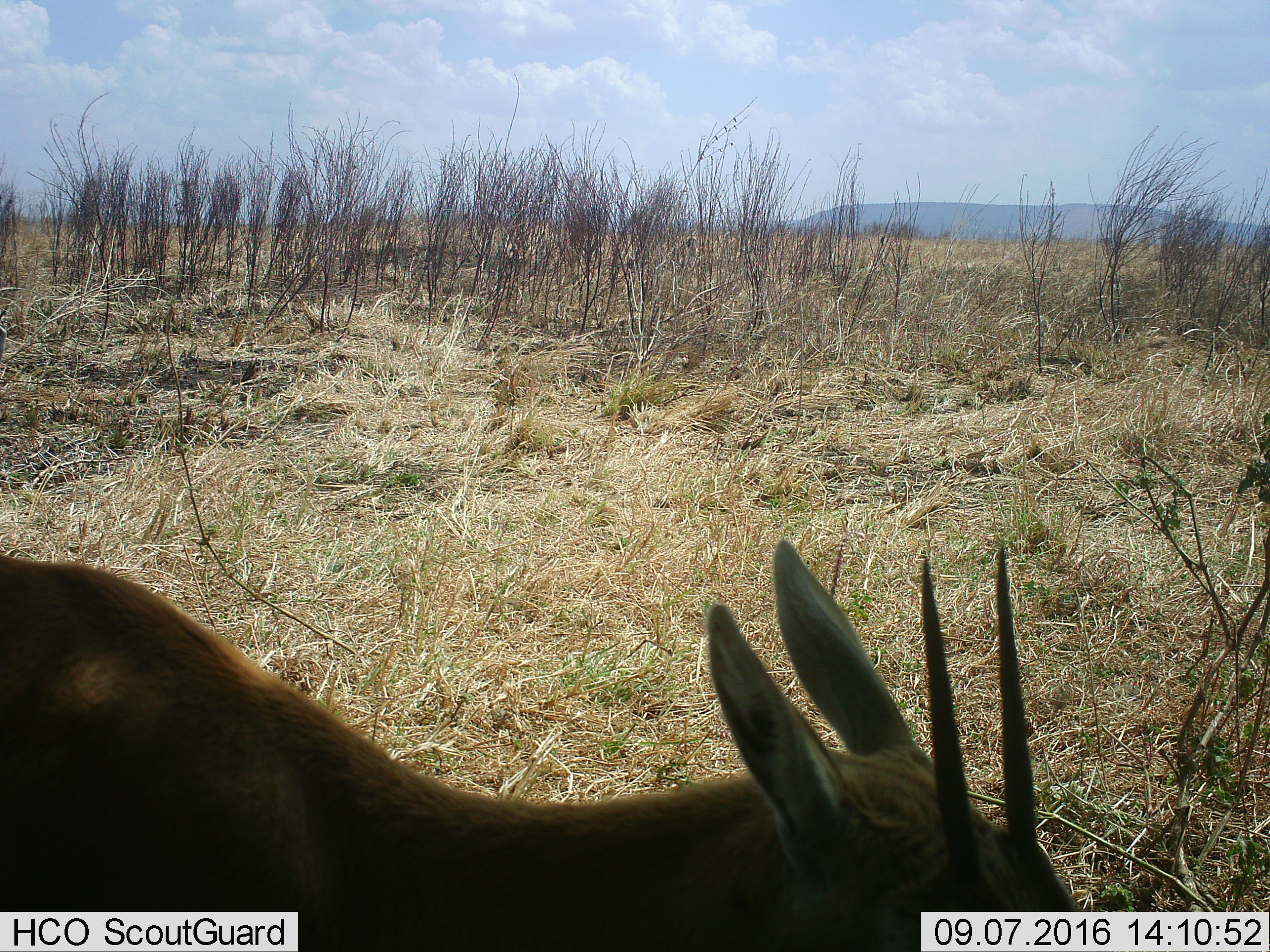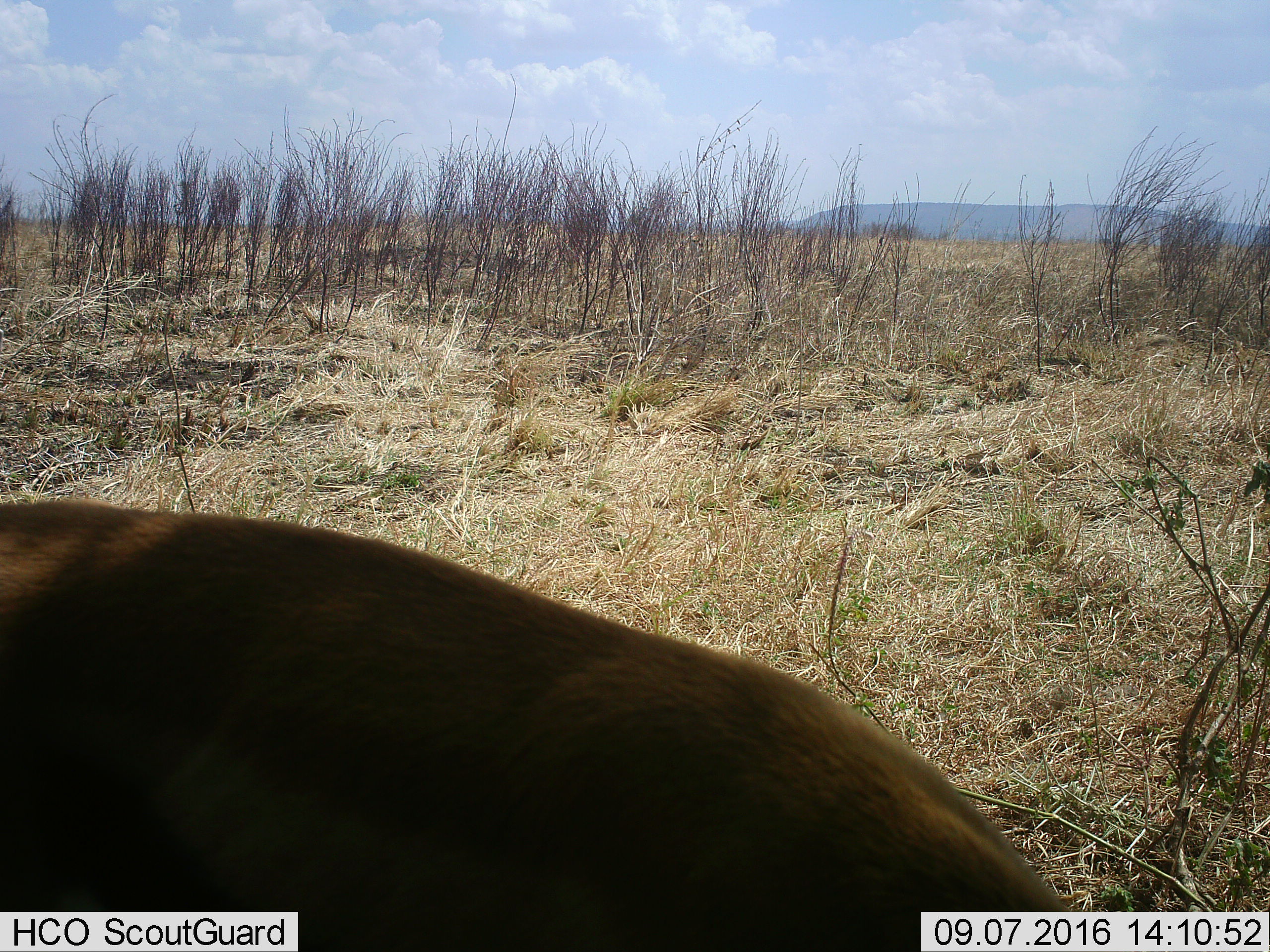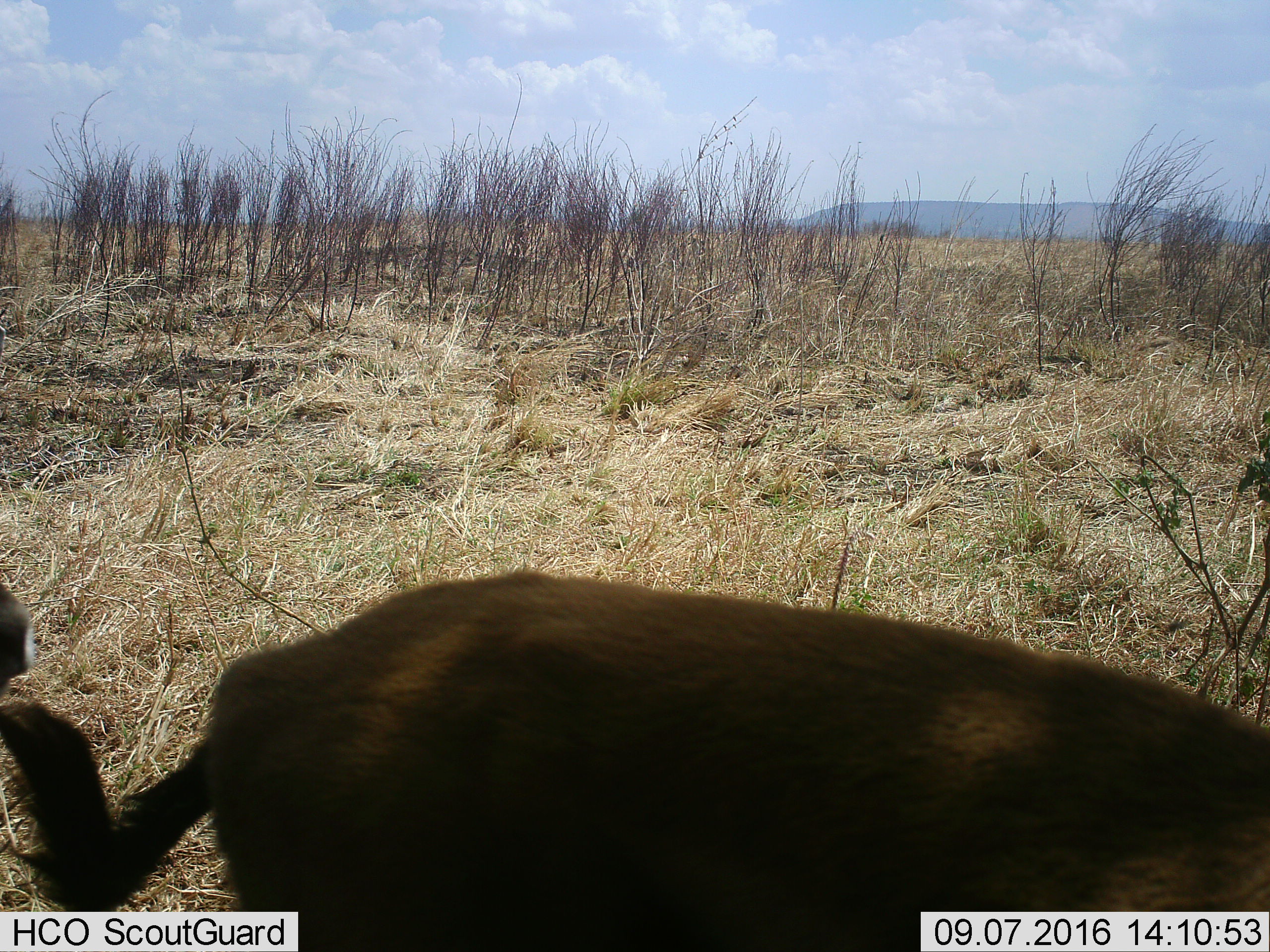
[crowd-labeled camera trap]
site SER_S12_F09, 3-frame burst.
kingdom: Animalia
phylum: Chordata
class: Mammalia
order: Artiodactyla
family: Bovidae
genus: Eudorcas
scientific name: Eudorcas thomsonii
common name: thomson's gazelle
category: gazellethomsons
Gazellethomsons (thomson's gazelle) (Eudorcas thomsonii), count 2. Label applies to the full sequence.